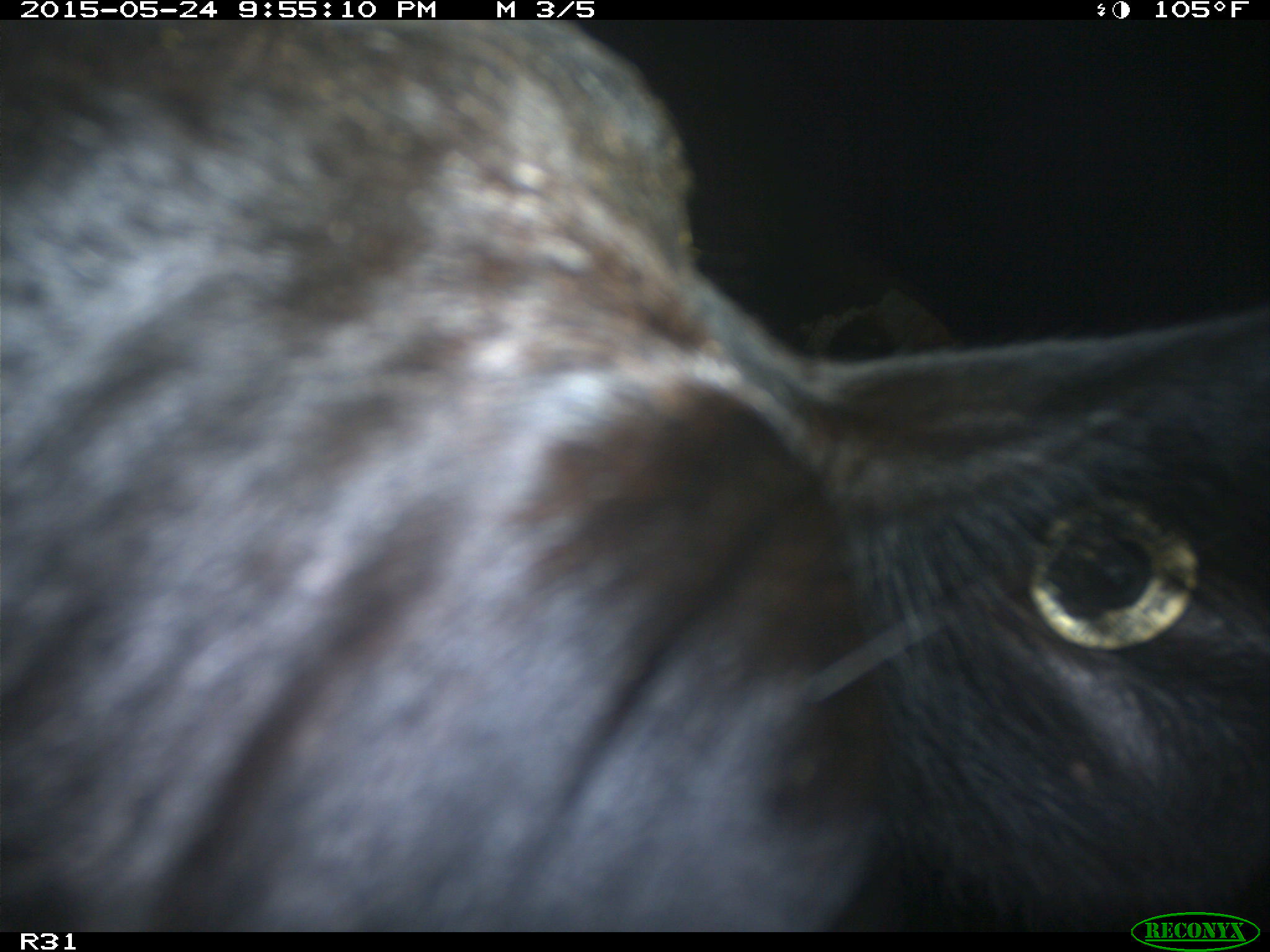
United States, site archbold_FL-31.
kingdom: Animalia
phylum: Chordata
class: Mammalia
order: Artiodactyla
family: Bovidae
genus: Bos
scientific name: Bos taurus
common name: domestic cow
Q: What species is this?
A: Bos taurus (domestic cow).